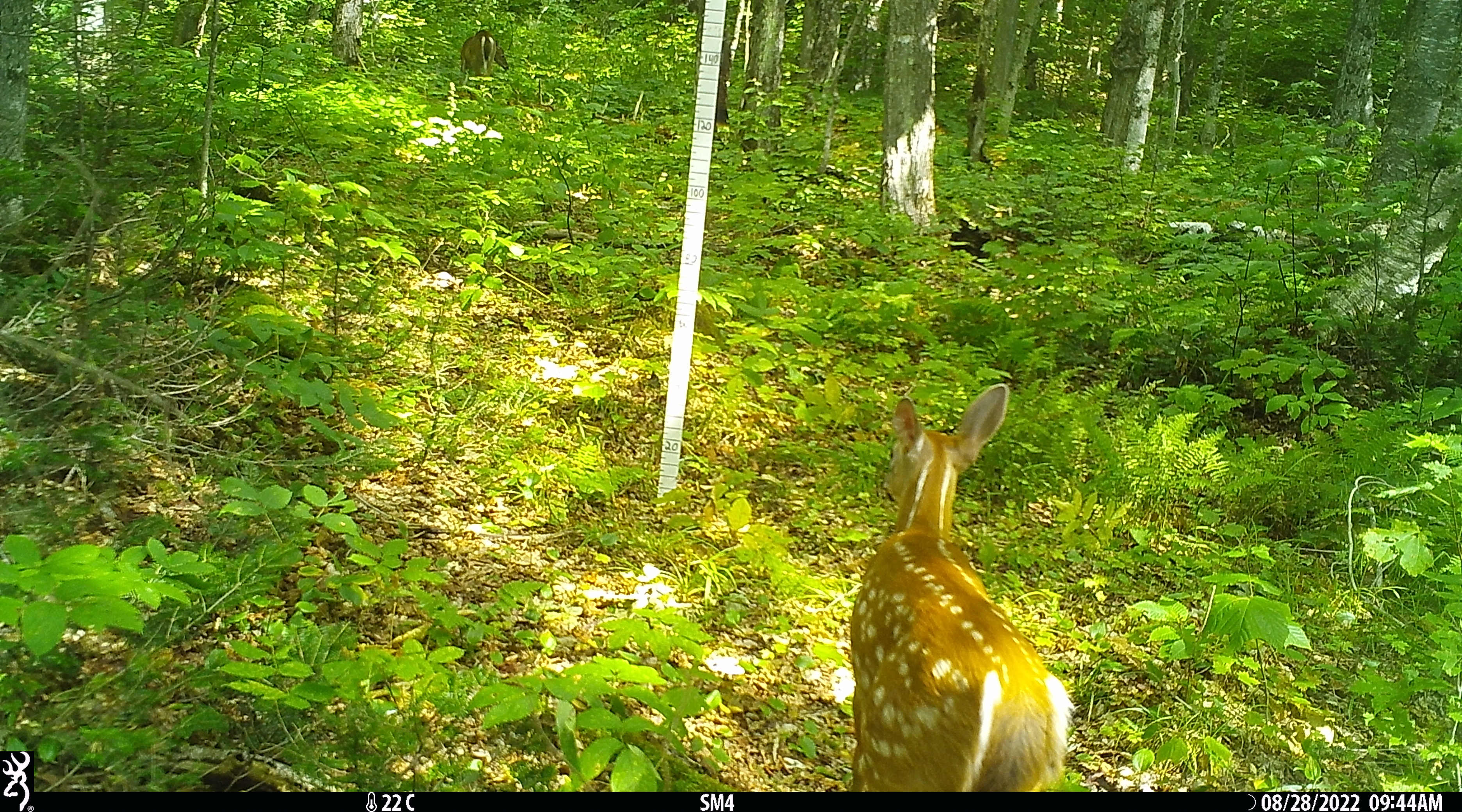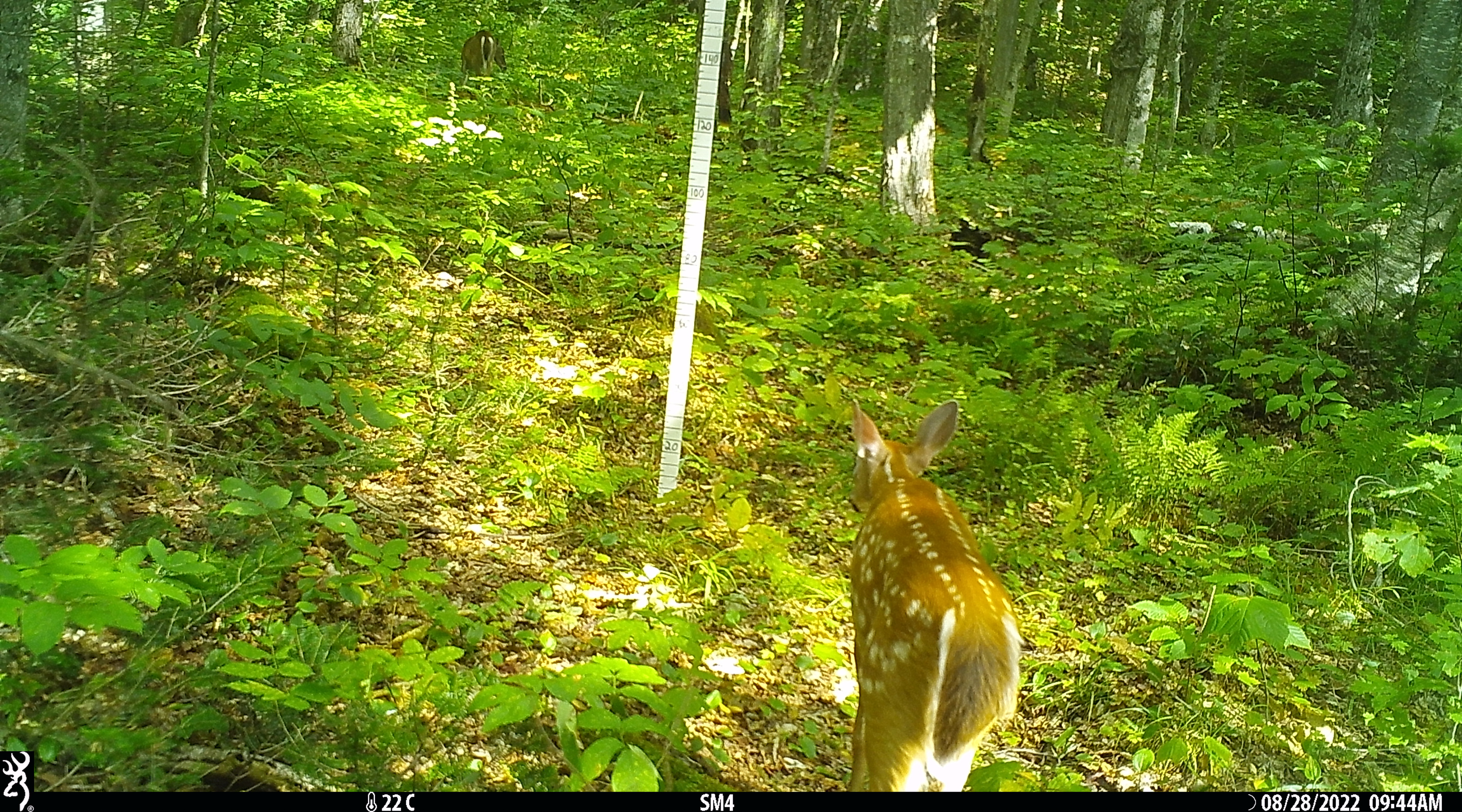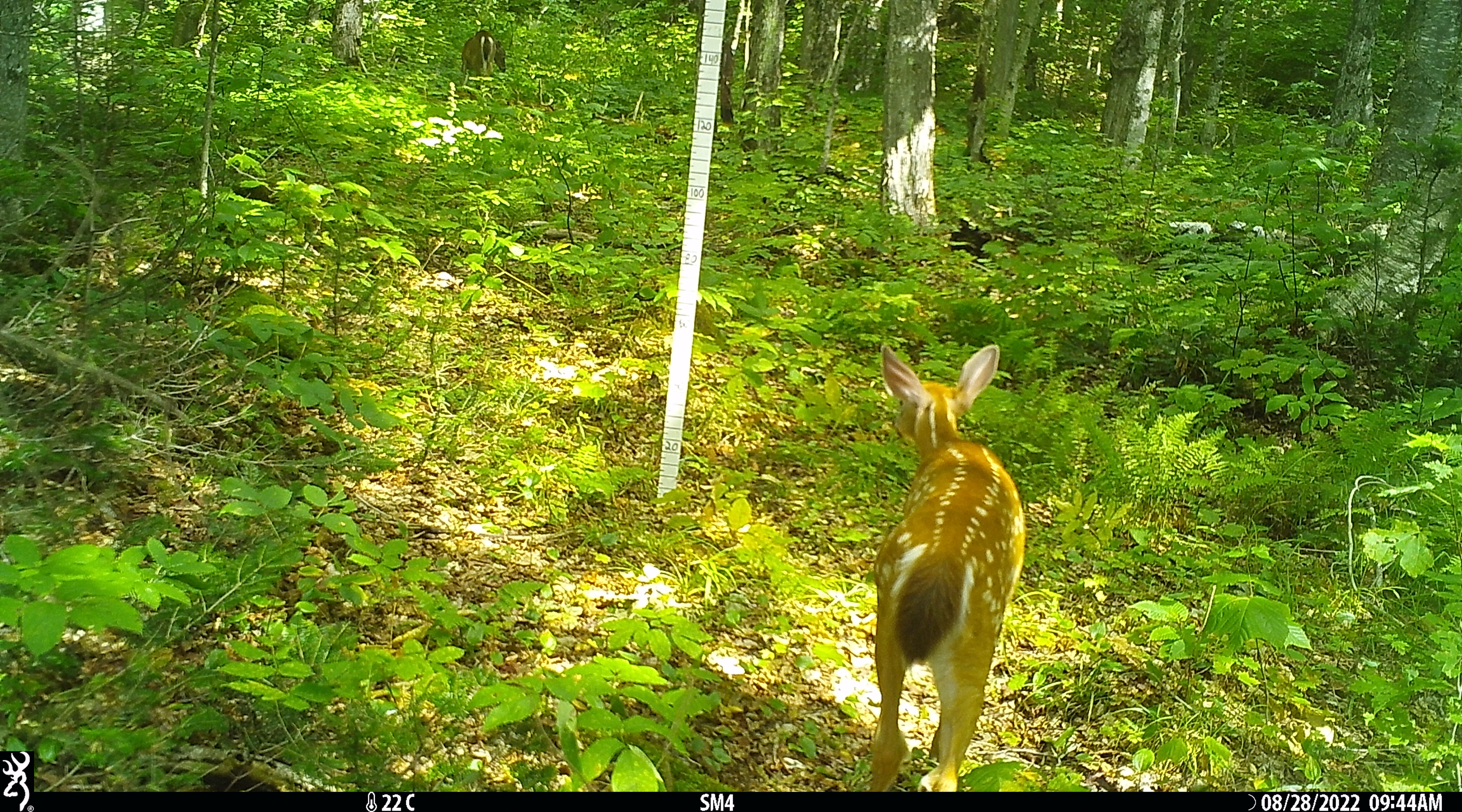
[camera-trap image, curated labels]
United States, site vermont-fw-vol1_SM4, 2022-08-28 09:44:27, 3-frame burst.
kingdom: Animalia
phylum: Chordata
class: Mammalia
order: Artiodactyla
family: Cervidae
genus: Odocoileus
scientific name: Odocoileus virginianus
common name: white-tailed deer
White-tailed deer (Odocoileus virginianus).